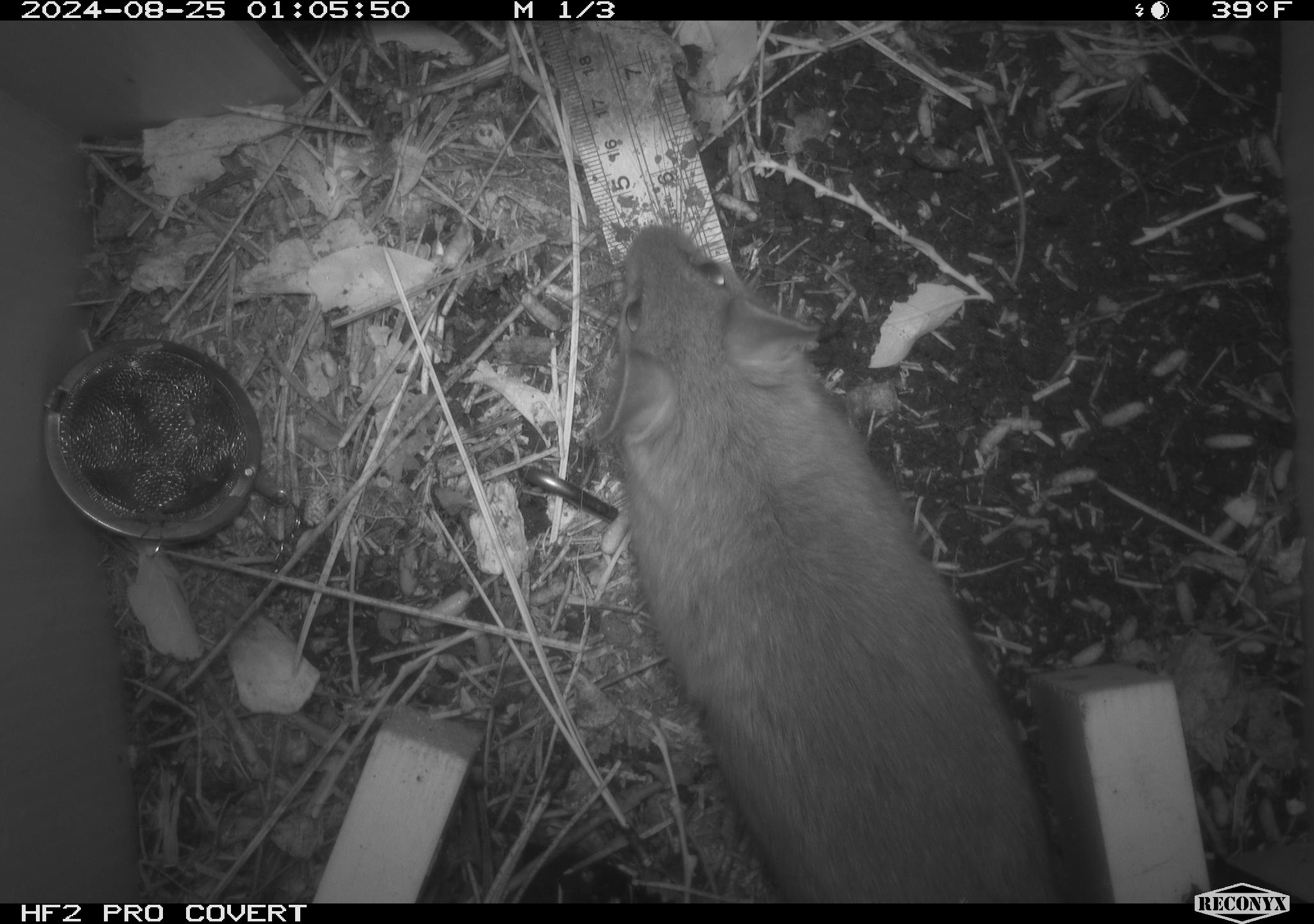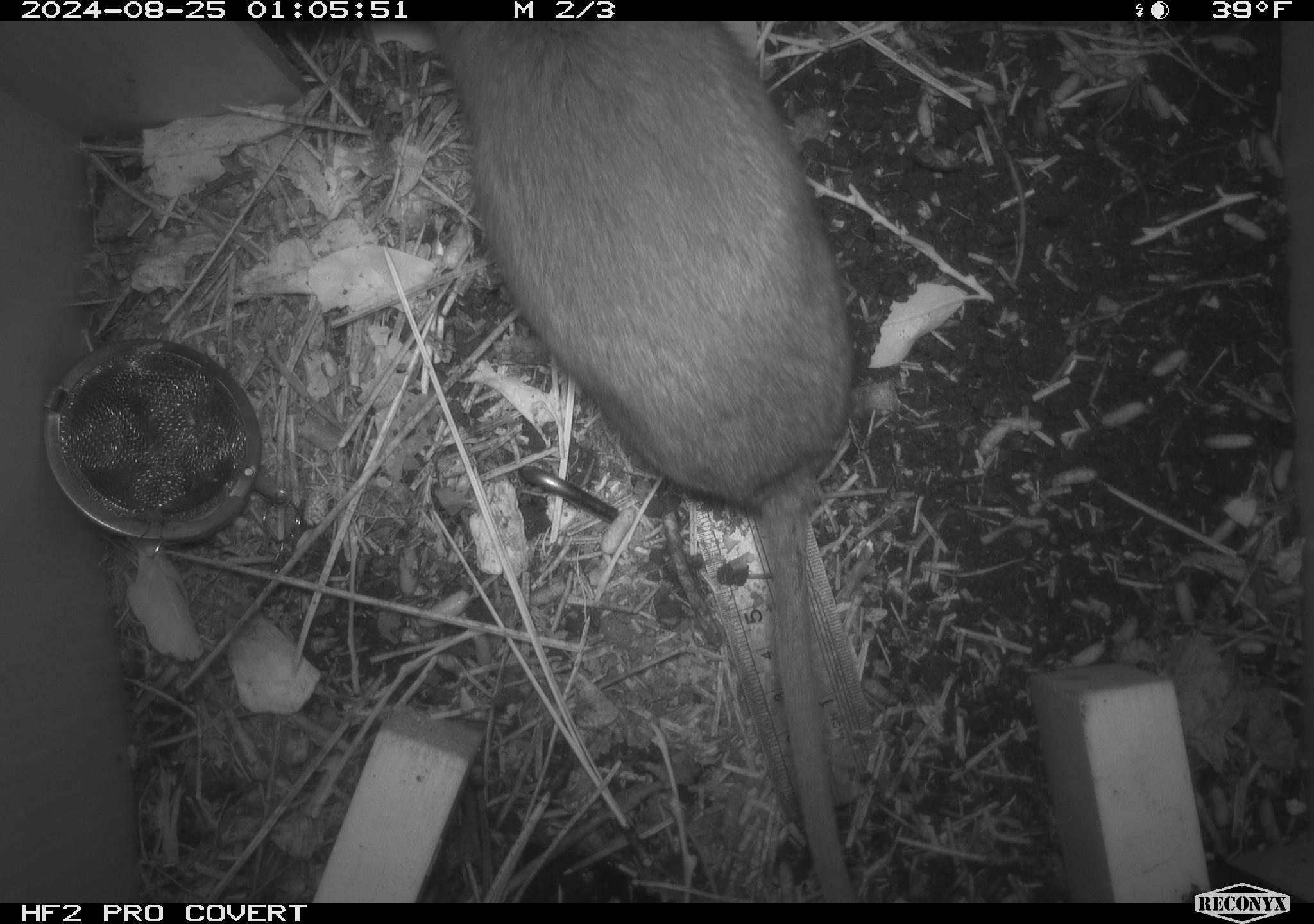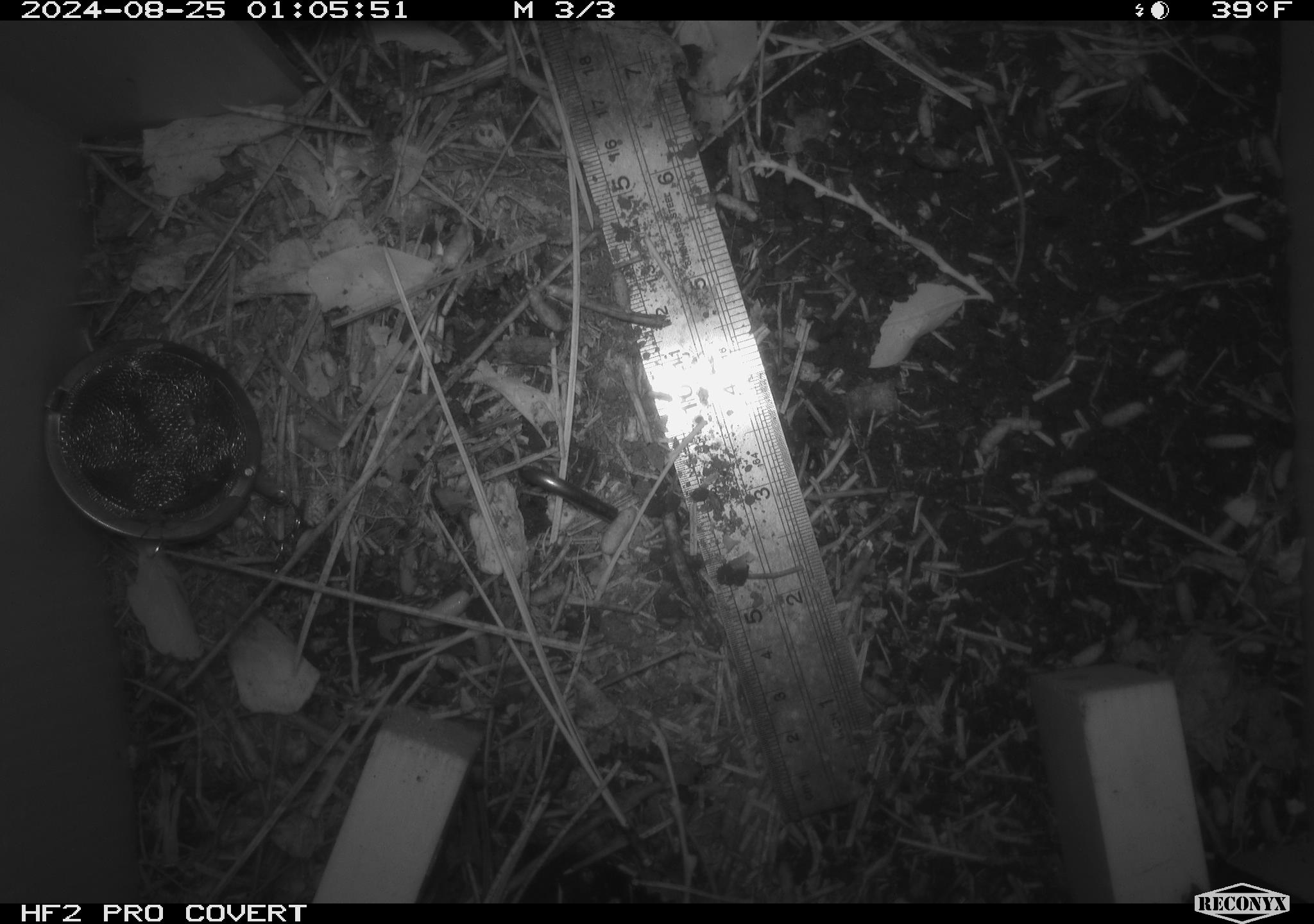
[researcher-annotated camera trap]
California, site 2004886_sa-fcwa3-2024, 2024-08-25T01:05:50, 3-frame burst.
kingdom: Animalia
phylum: Chordata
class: Mammalia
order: Rodentia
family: Sciuridae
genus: Neotamias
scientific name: Neotamias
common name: western chipmunks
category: neotamias species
Neotamias species (western chipmunks) (Neotamias).